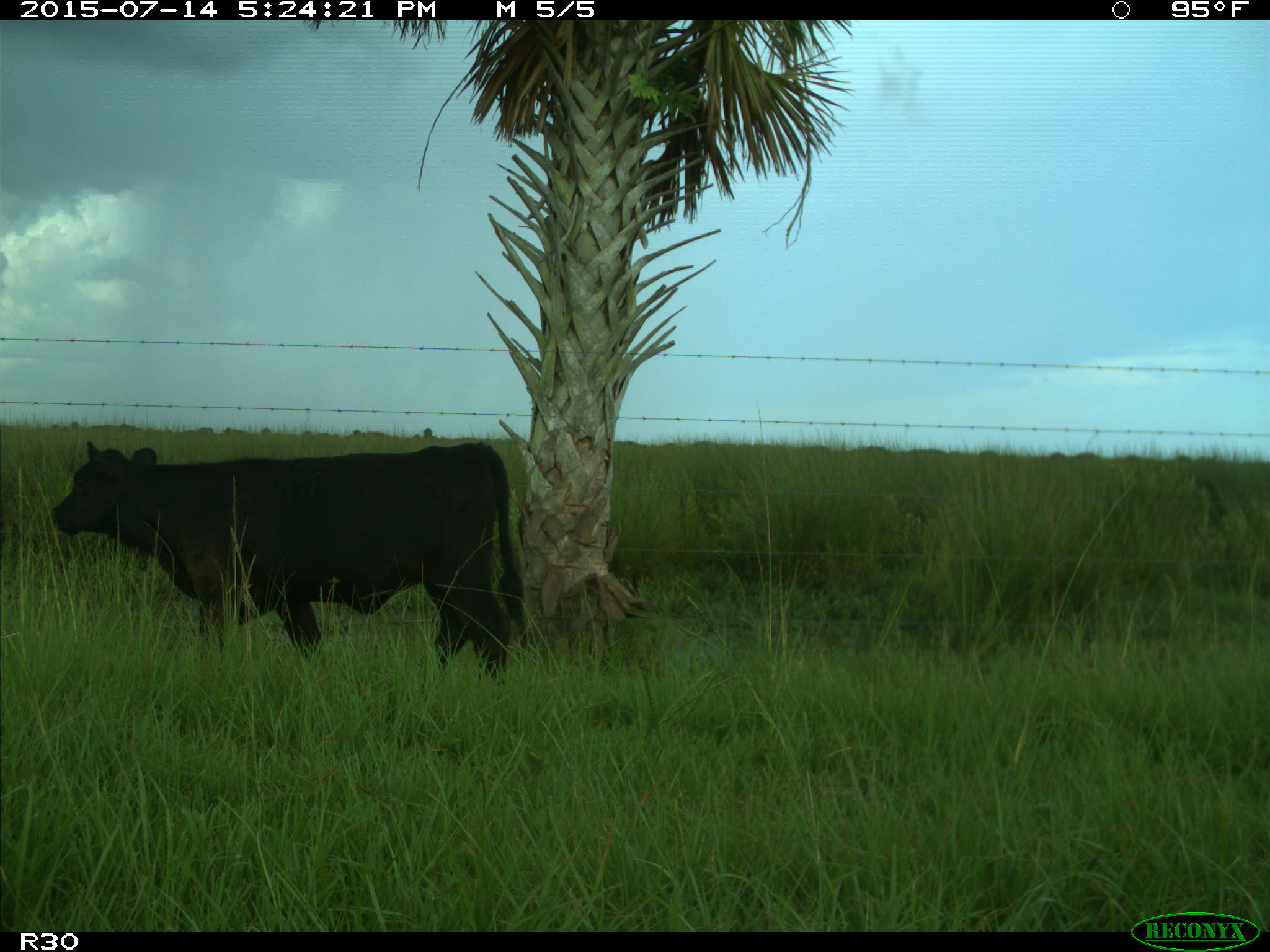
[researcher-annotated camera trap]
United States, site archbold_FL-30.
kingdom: Animalia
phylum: Chordata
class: Mammalia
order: Artiodactyla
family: Bovidae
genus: Bos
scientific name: Bos taurus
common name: domestic cow